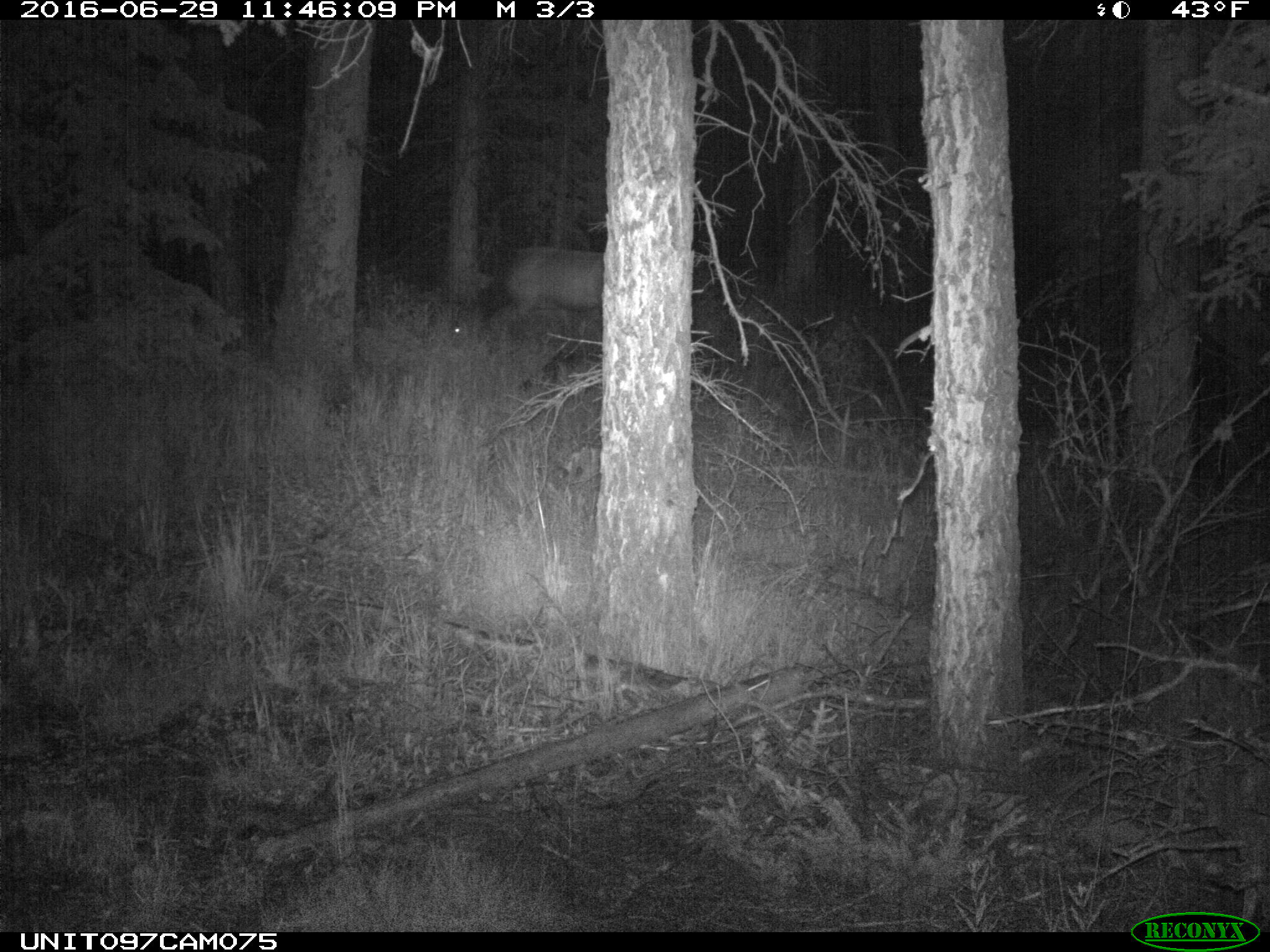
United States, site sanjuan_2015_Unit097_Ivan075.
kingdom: Animalia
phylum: Chordata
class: Mammalia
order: Artiodactyla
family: Cervidae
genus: Cervus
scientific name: Cervus elaphus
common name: red deer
Cervus elaphus (red deer).